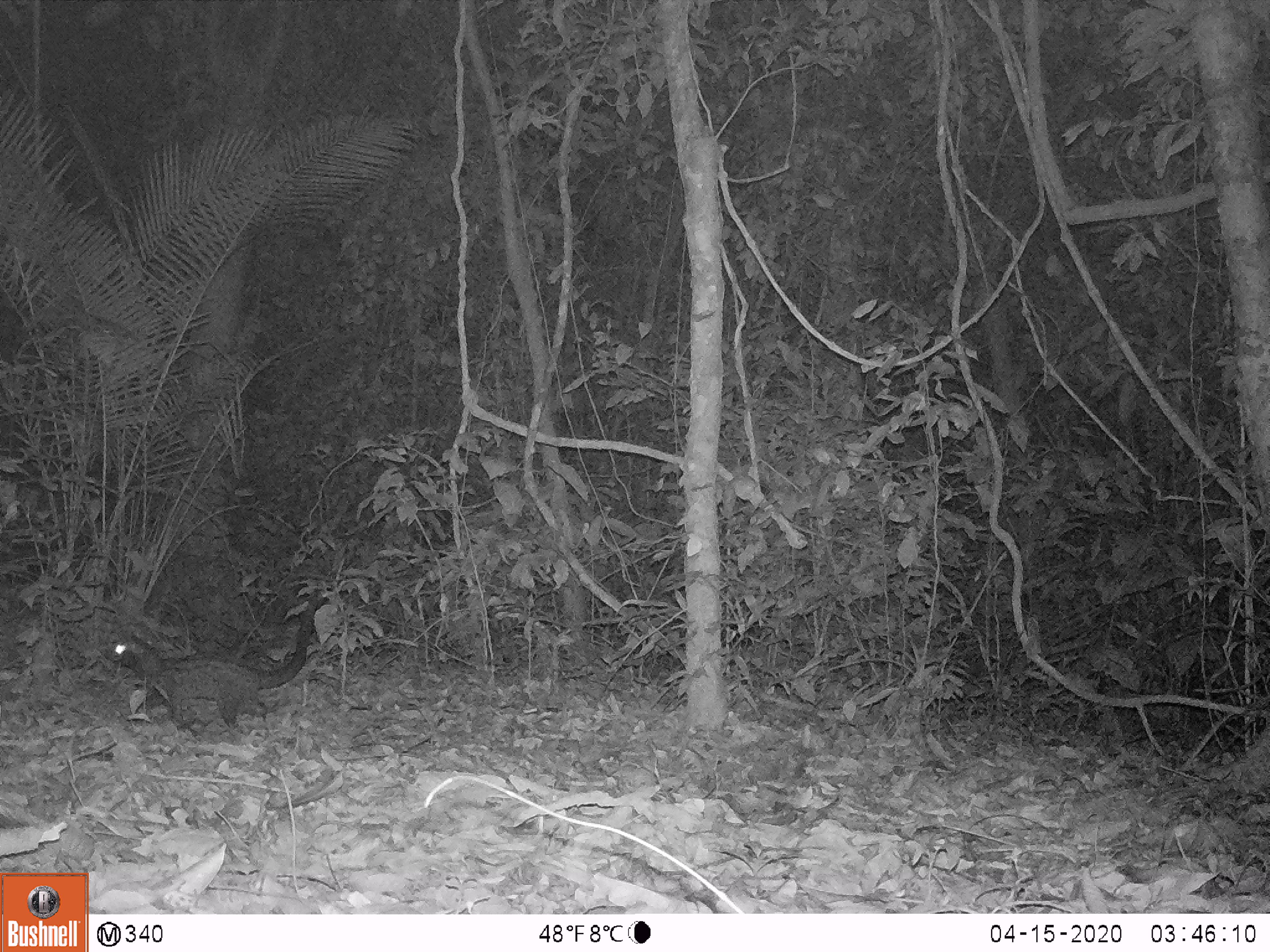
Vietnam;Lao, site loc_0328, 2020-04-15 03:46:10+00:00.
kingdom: Animalia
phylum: Chordata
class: Mammalia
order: Carnivora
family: Viverridae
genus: Paradoxurus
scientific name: Paradoxurus hermaphroditus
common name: common palm civet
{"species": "common palm civet (Paradoxurus hermaphroditus)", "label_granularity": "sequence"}